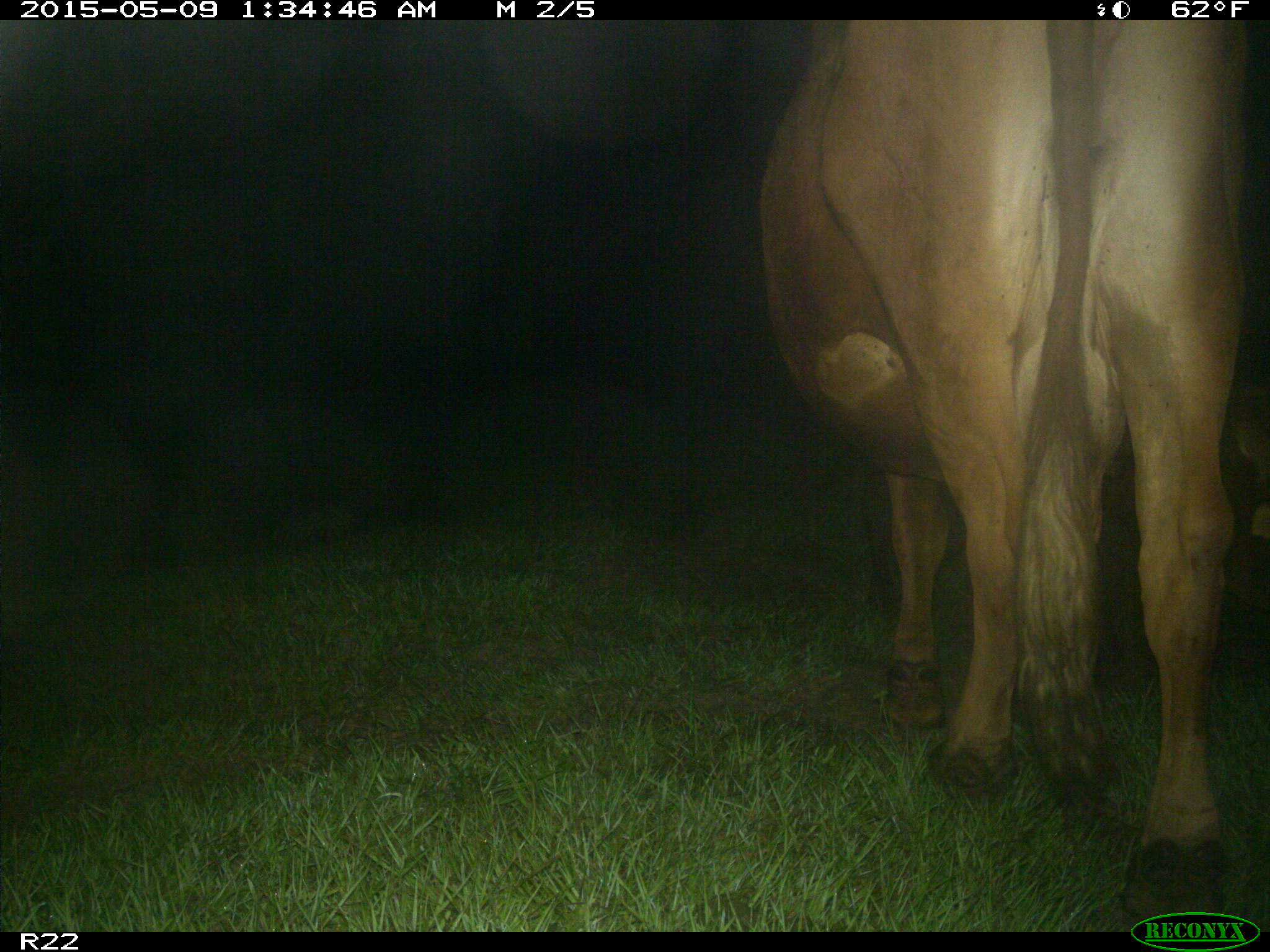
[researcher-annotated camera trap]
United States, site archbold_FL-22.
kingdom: Animalia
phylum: Chordata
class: Mammalia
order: Artiodactyla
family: Bovidae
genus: Bos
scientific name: Bos taurus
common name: domestic cow